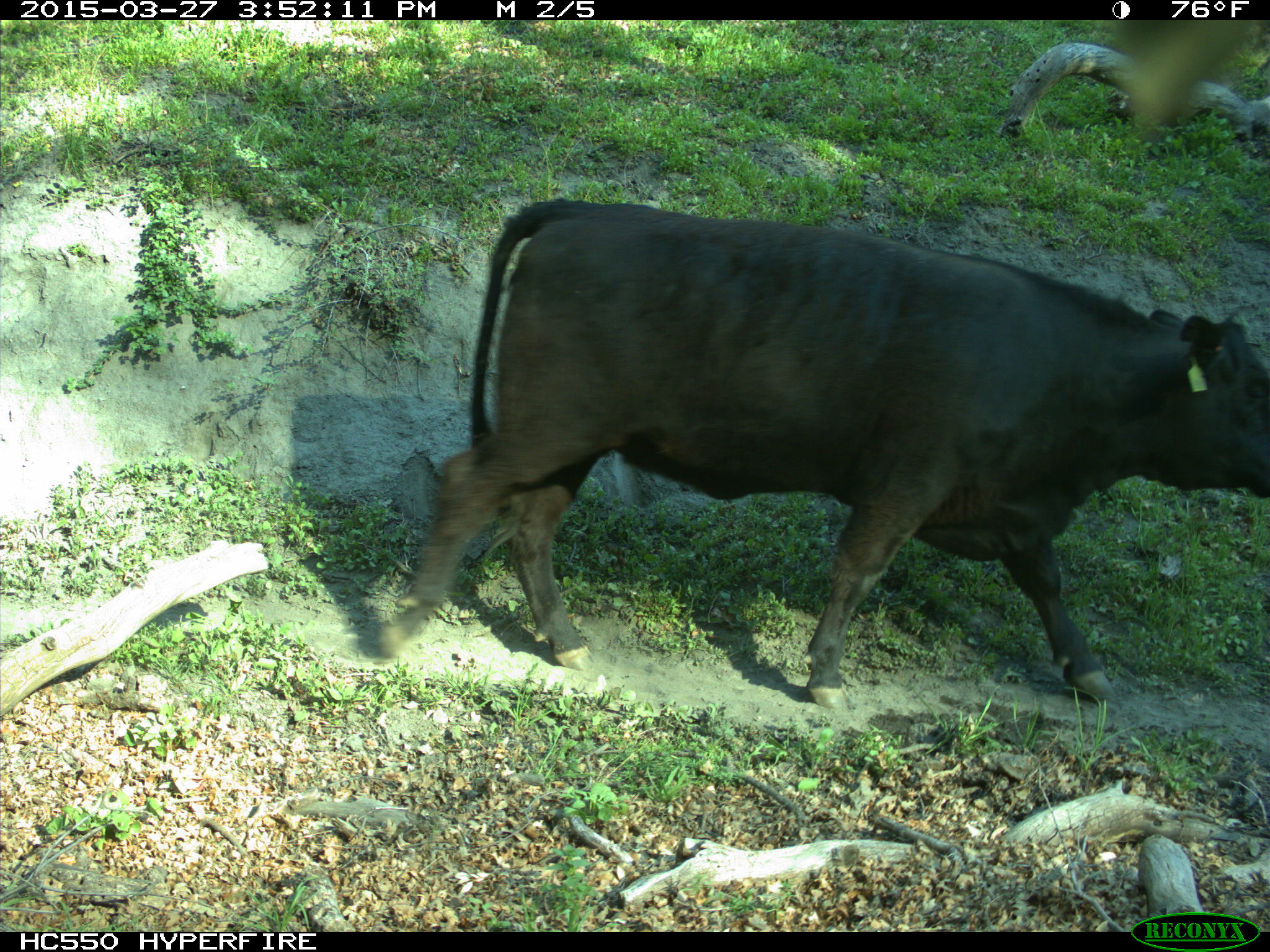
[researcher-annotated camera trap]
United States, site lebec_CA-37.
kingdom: Animalia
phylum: Chordata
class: Mammalia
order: Artiodactyla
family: Bovidae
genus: Bos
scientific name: Bos taurus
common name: domestic cow